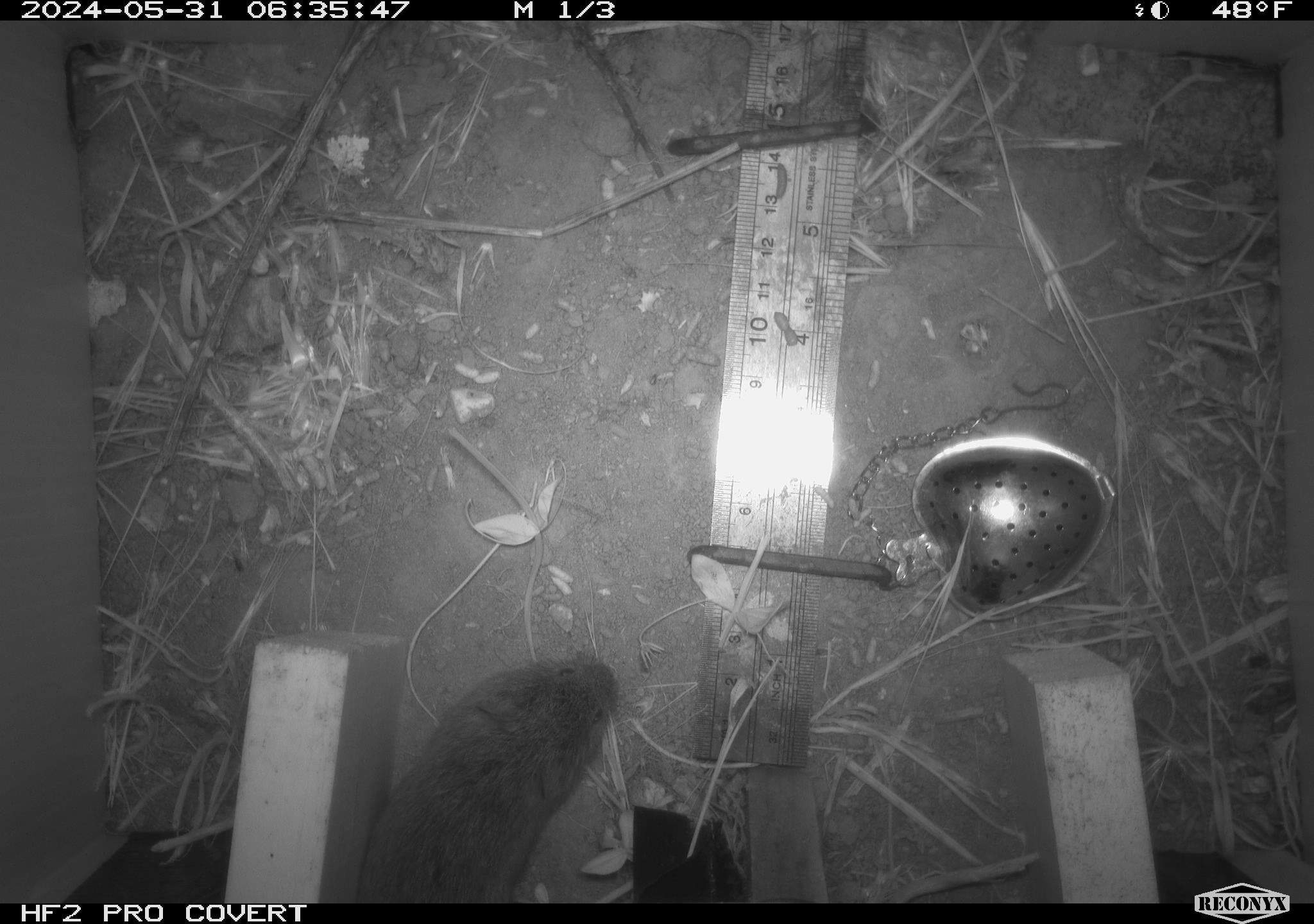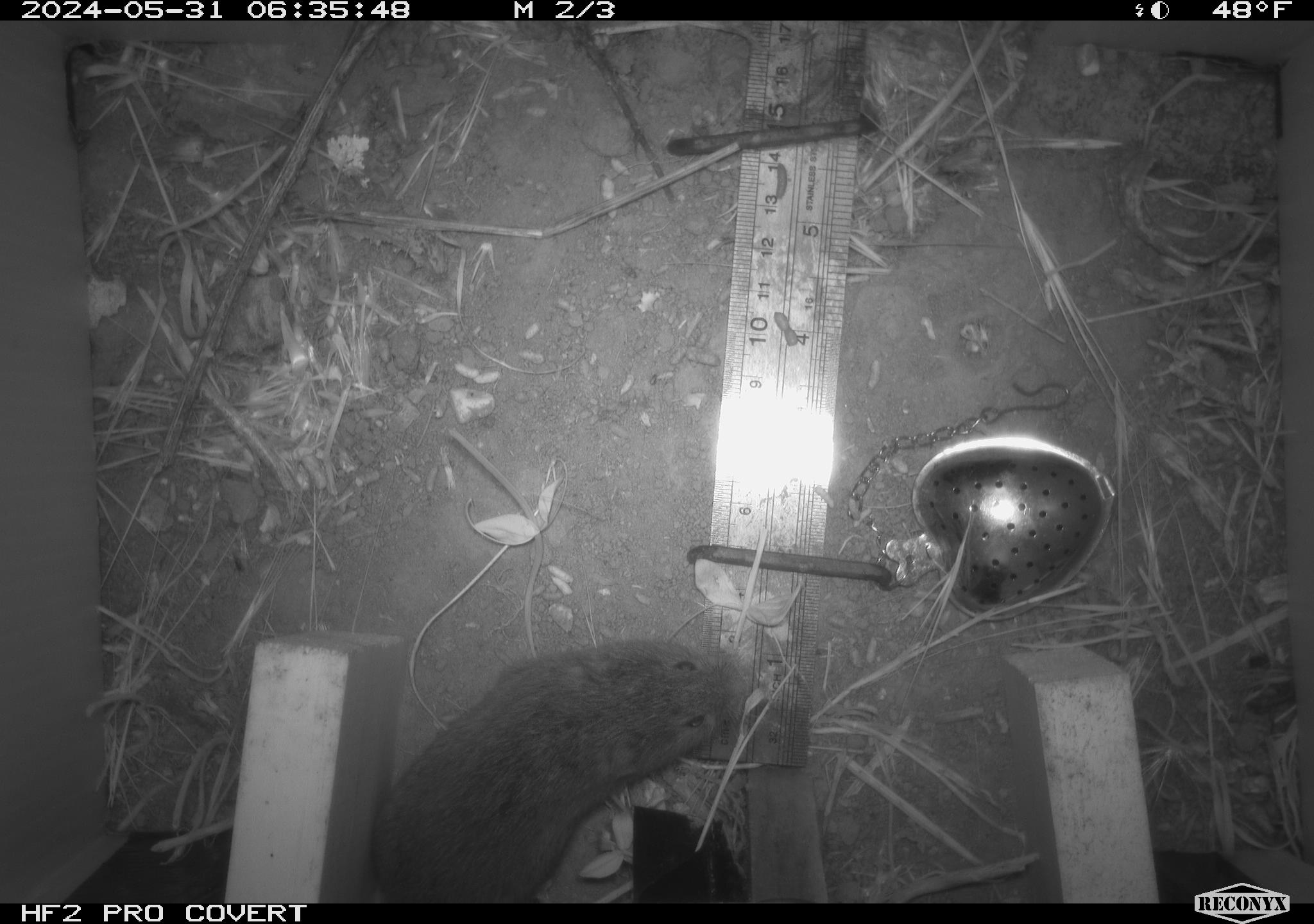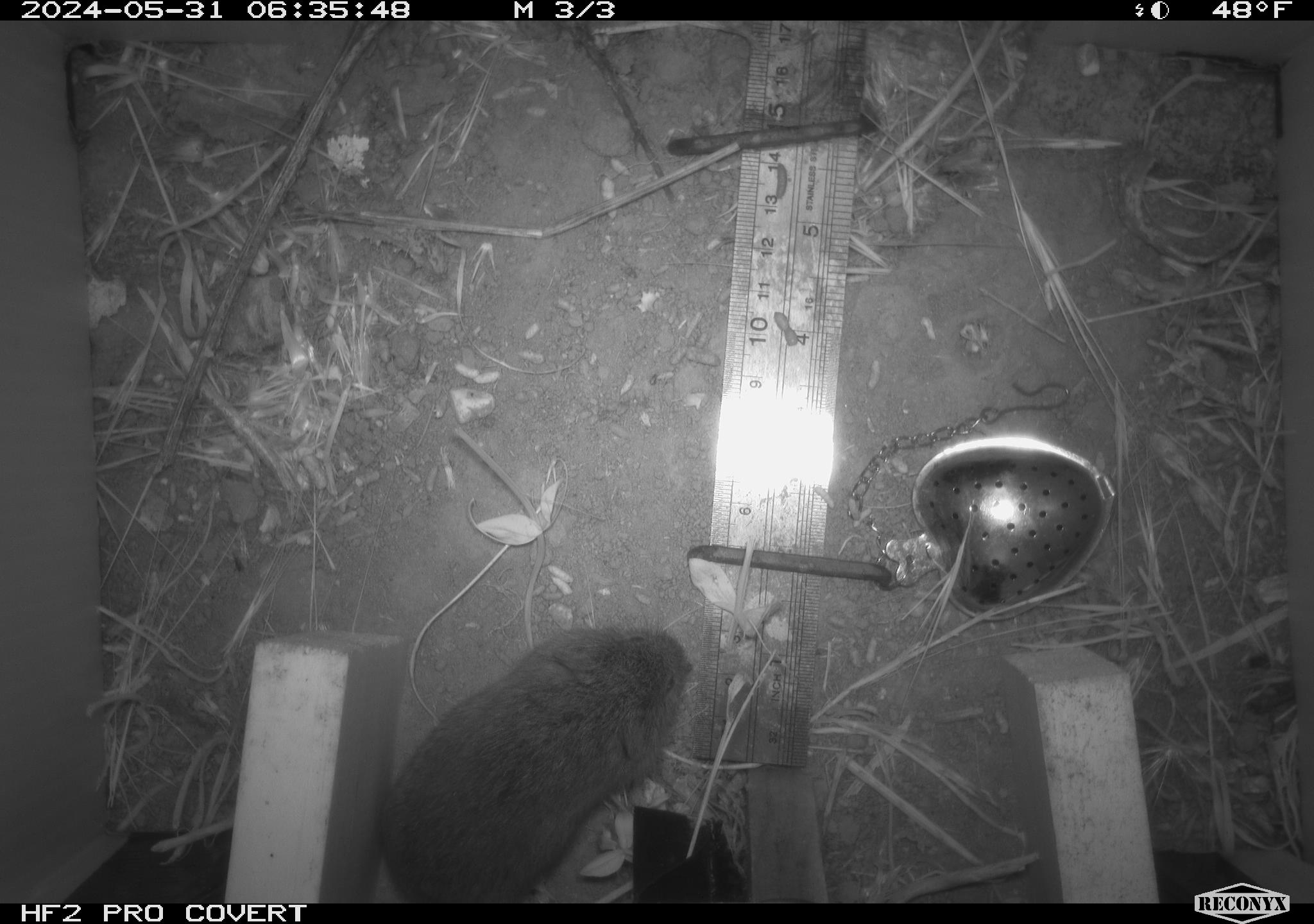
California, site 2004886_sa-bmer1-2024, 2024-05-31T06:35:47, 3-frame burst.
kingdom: Animalia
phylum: Chordata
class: Mammalia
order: Rodentia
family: Cricetidae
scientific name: Arvicolinae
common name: voles, lemmings, and muskrats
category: arvicolinae subfamily